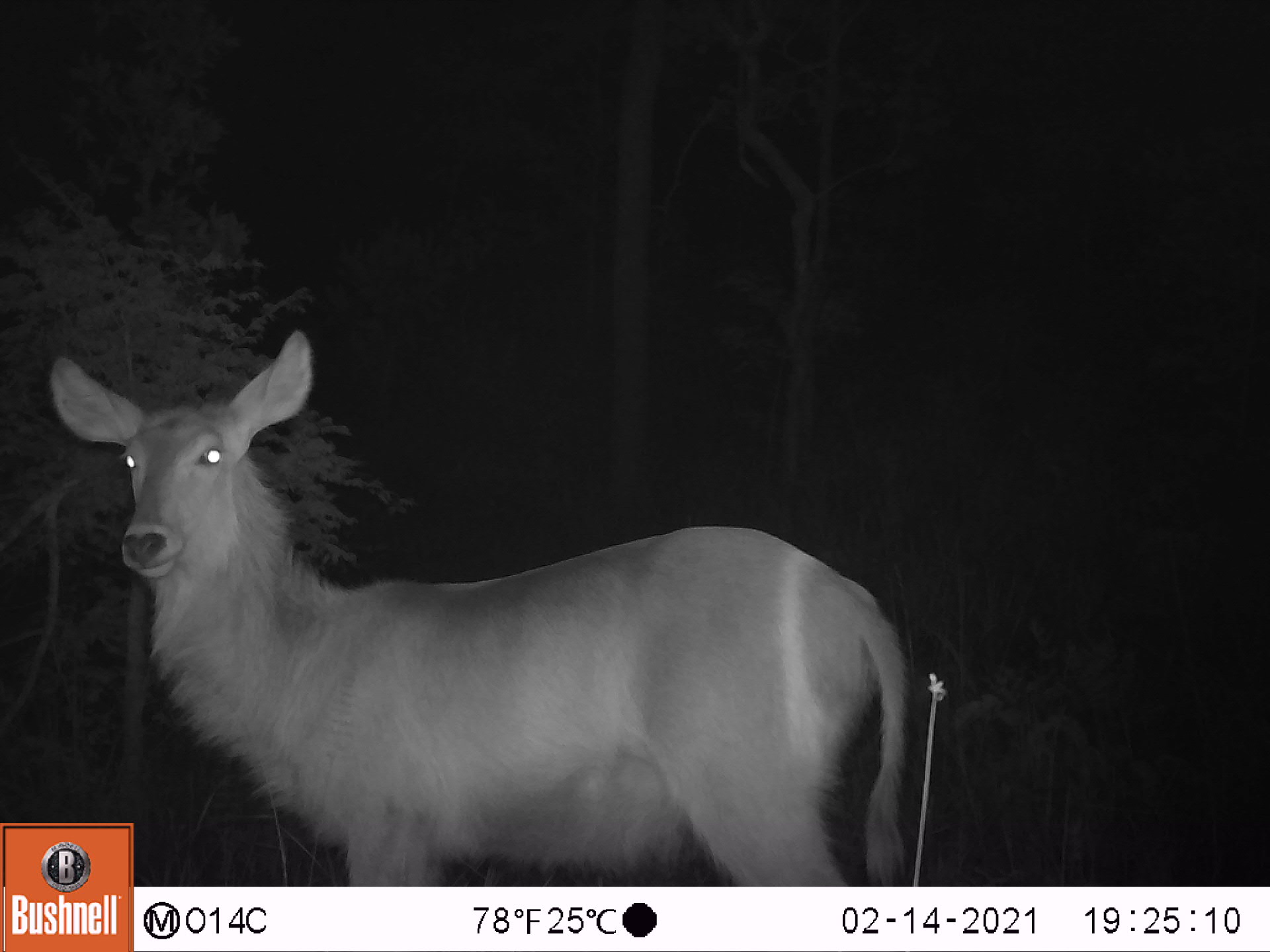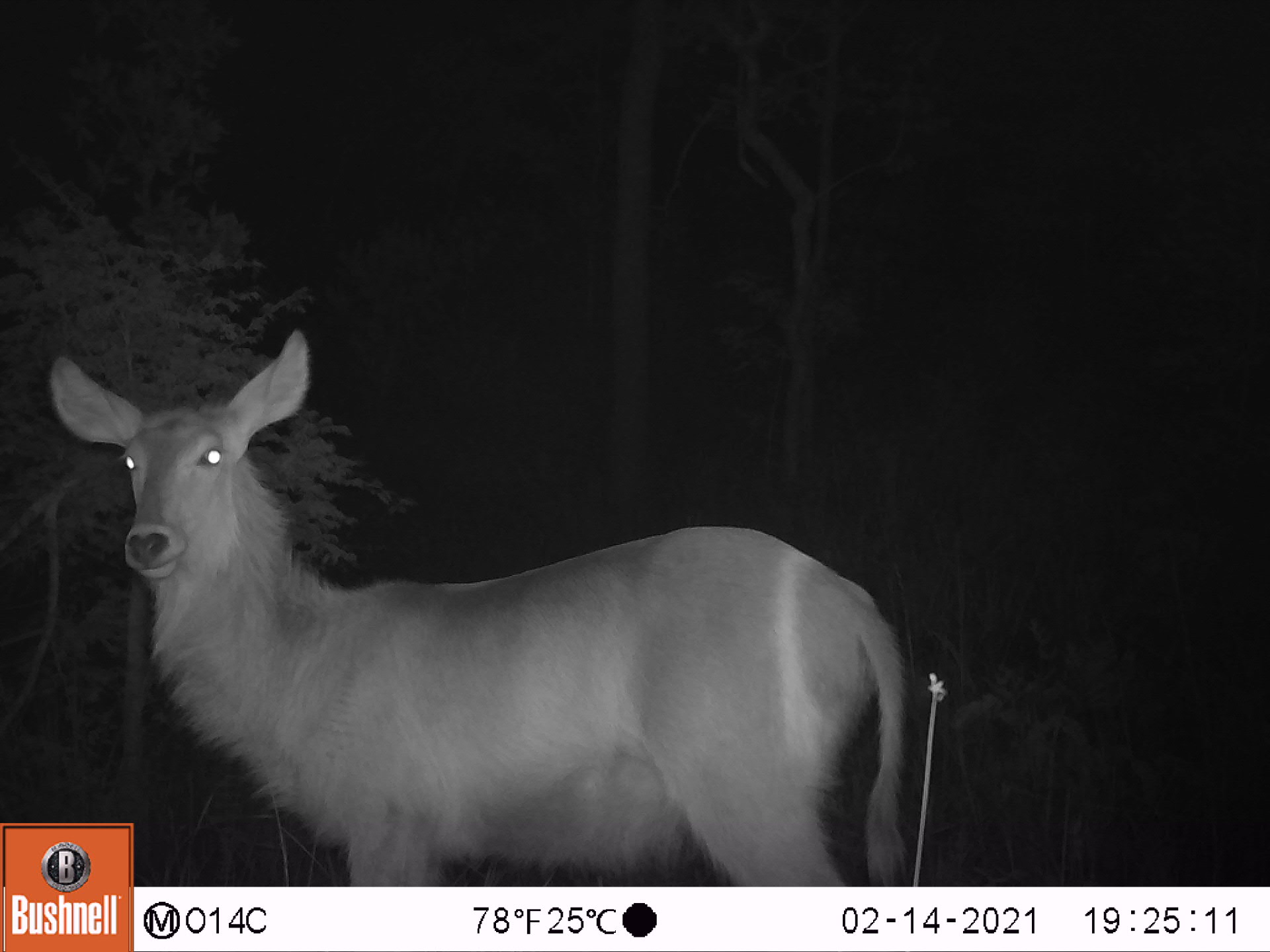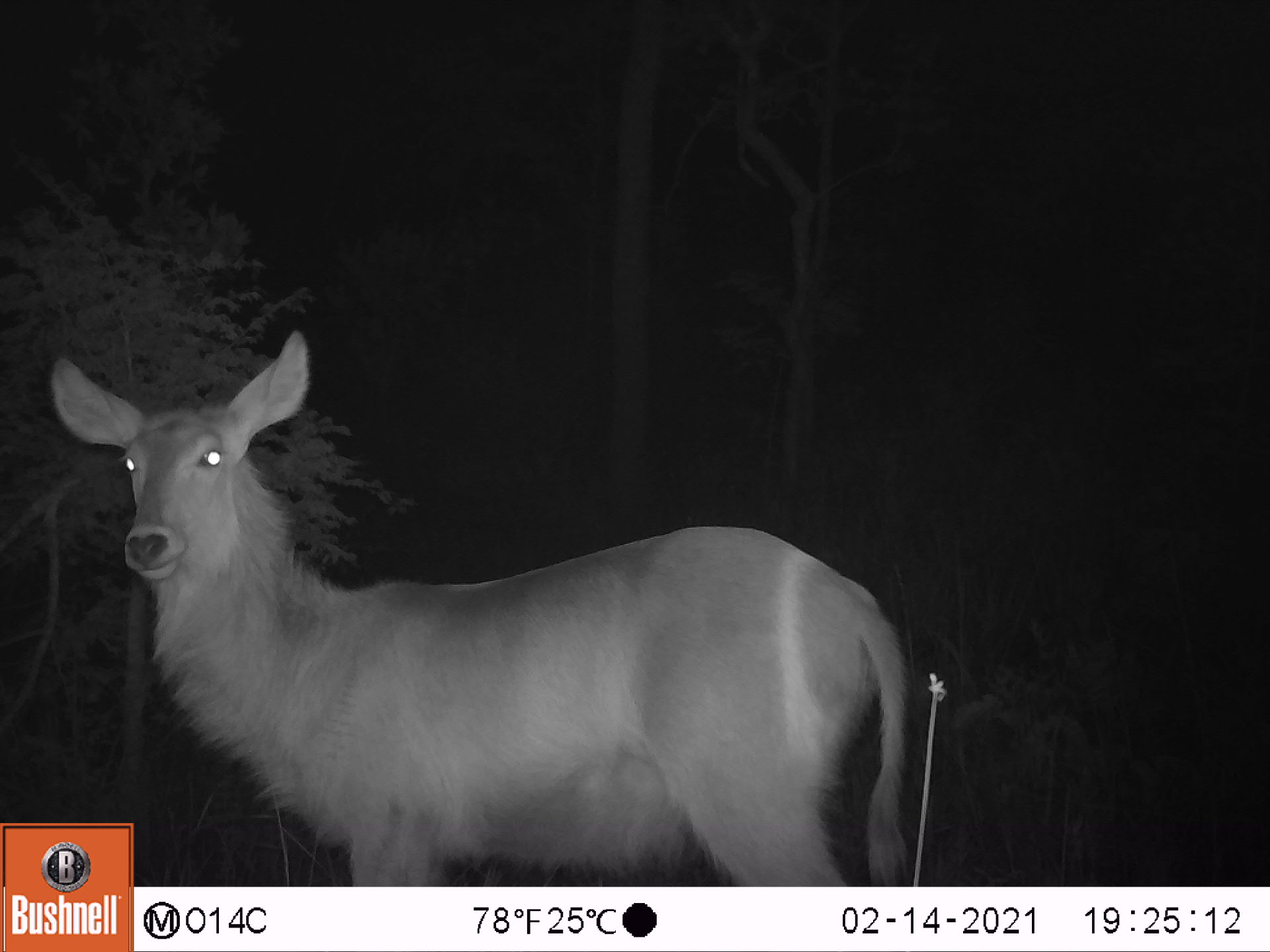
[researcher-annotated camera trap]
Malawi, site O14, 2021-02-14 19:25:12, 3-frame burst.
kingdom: Animalia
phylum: Chordata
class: Mammalia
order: Artiodactyla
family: Bovidae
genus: Kobus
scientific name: Kobus ellipsiprymnus ellipsiprymnus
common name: common waterbuck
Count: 1.